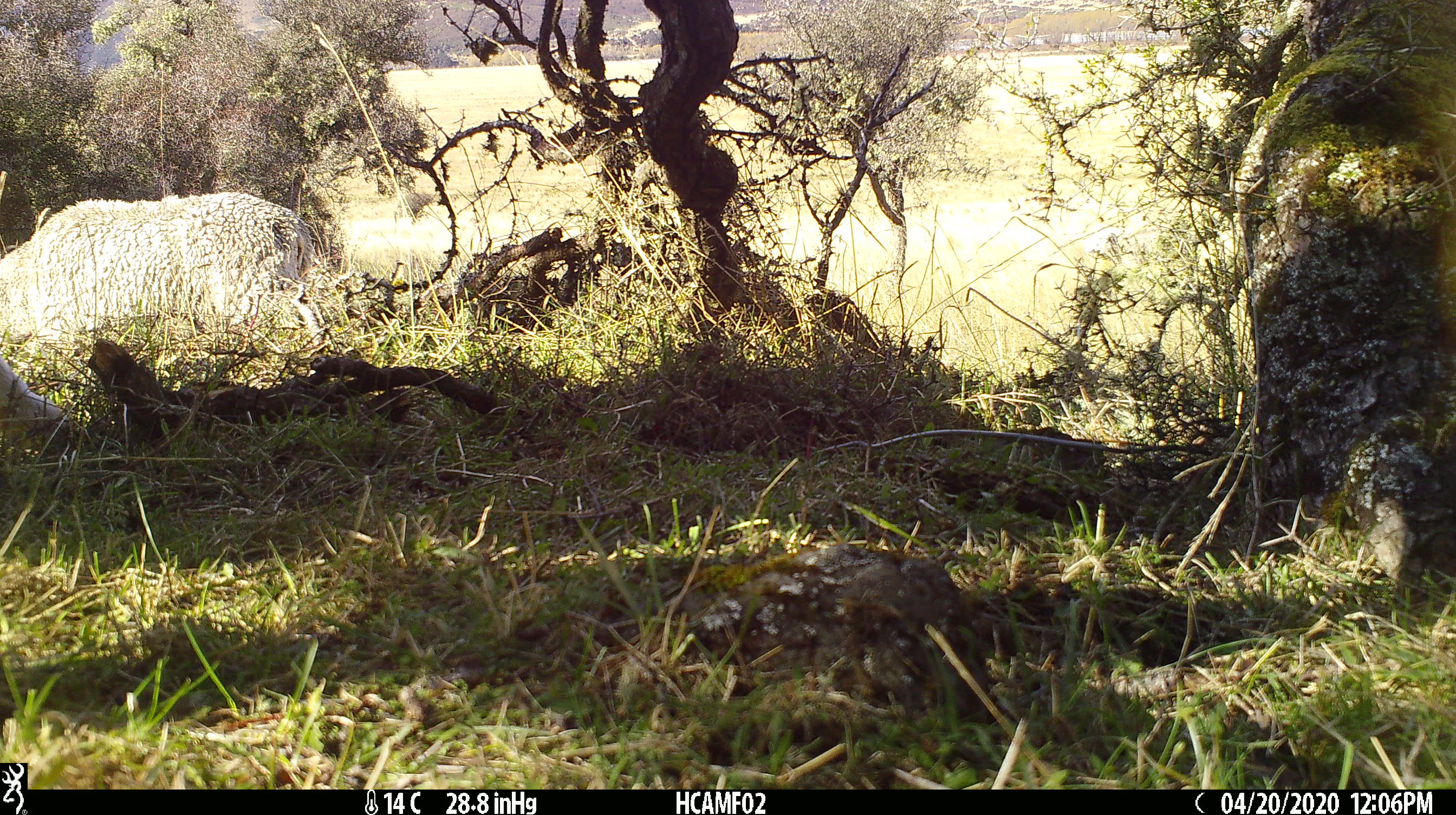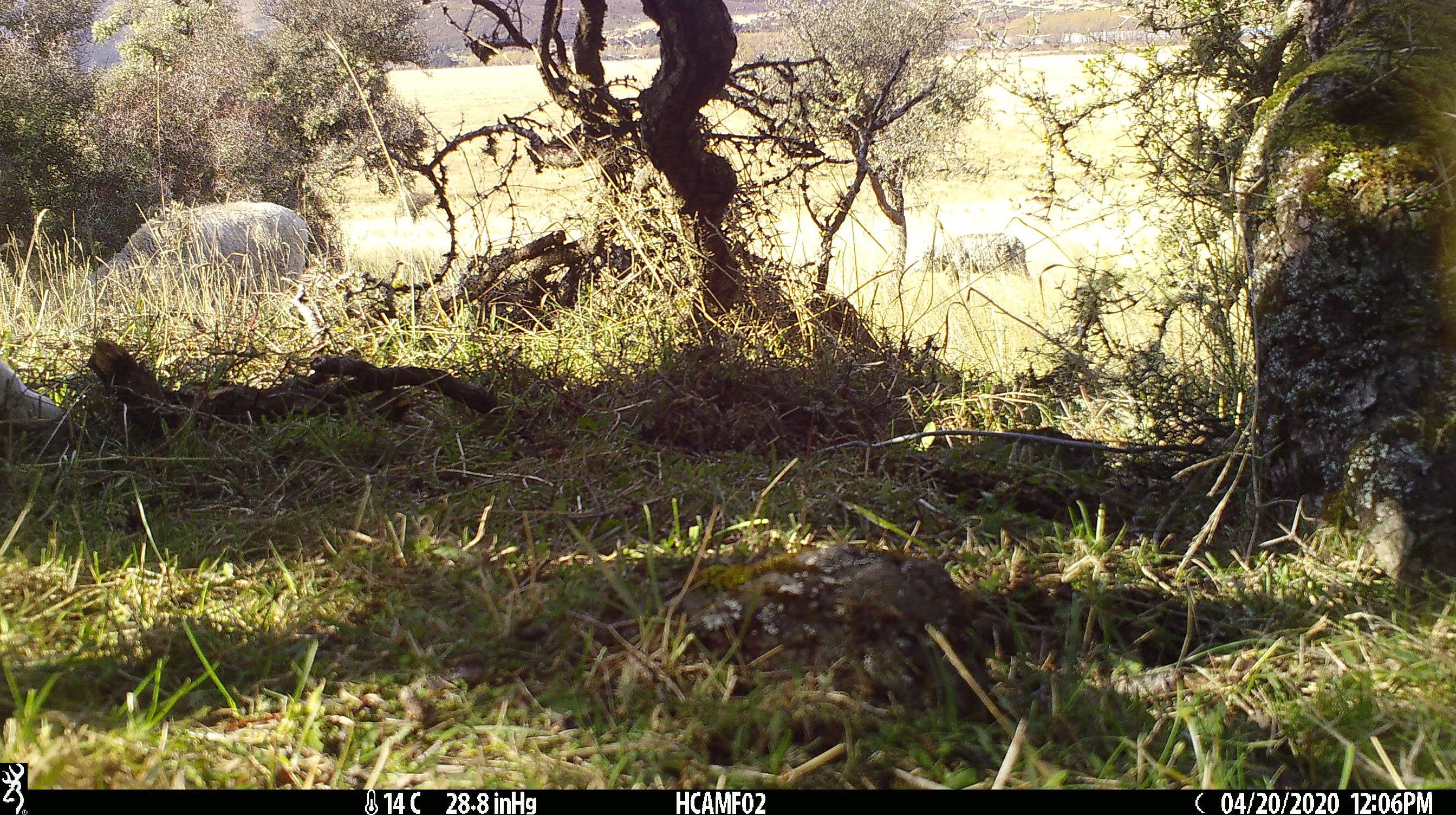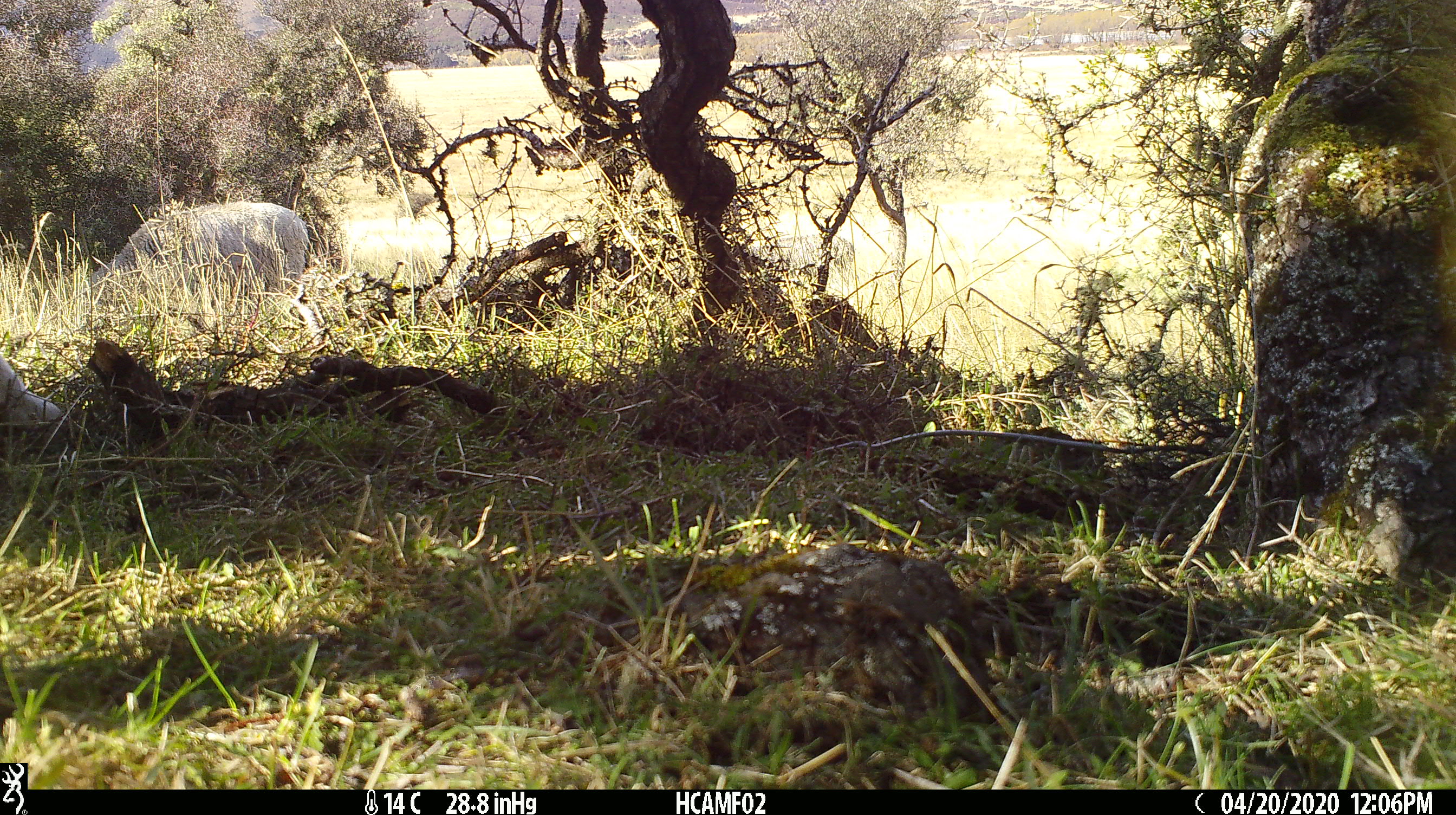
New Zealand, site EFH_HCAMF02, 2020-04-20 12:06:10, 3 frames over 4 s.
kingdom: Animalia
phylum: Chordata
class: Mammalia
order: Artiodactyla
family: Bovidae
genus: Ovis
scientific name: Ovis aries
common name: domestic sheep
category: sheep